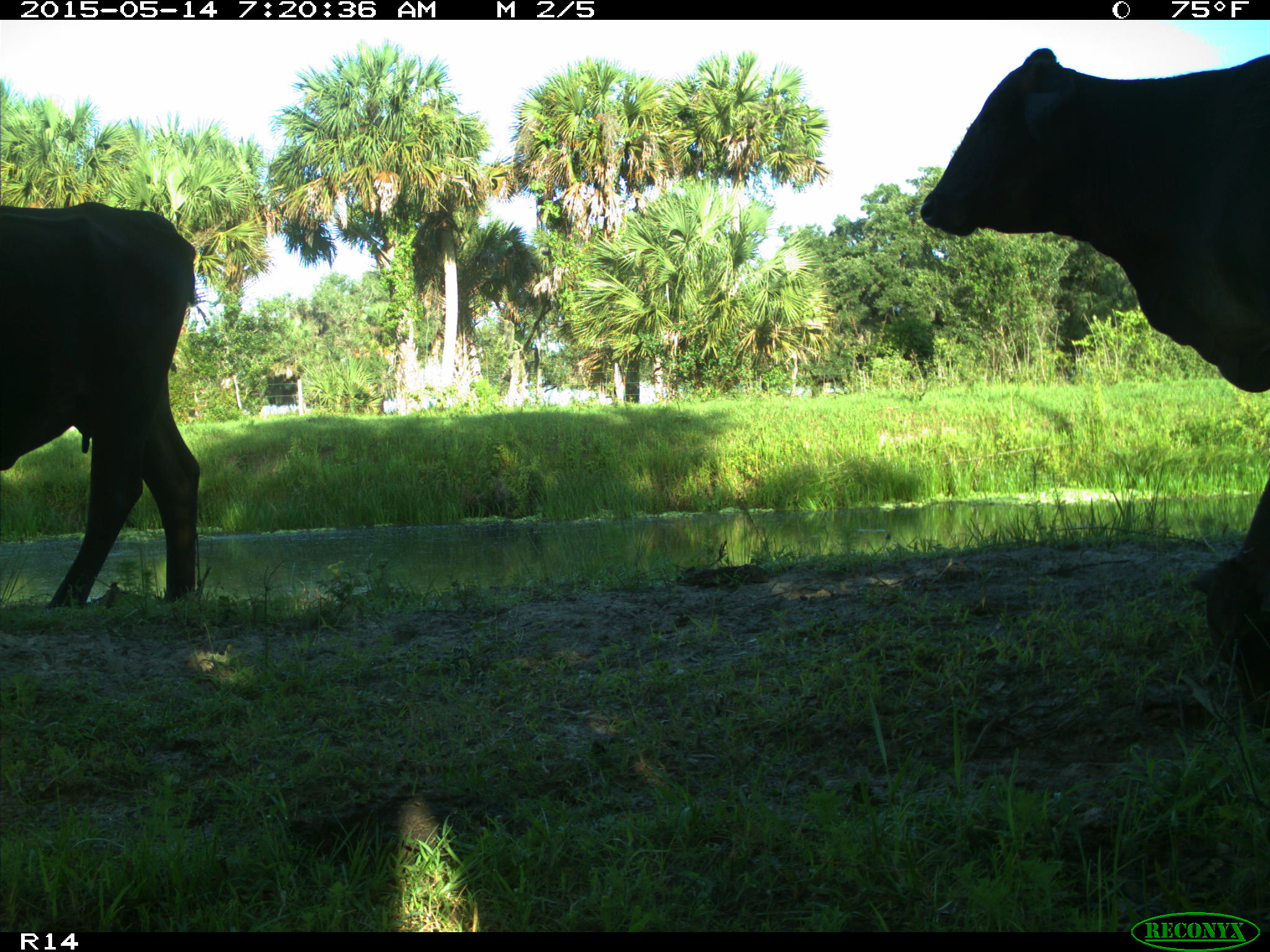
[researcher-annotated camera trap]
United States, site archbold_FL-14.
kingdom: Animalia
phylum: Chordata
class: Mammalia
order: Artiodactyla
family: Bovidae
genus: Bos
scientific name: Bos taurus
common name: domestic cow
Bos taurus (domestic cow).